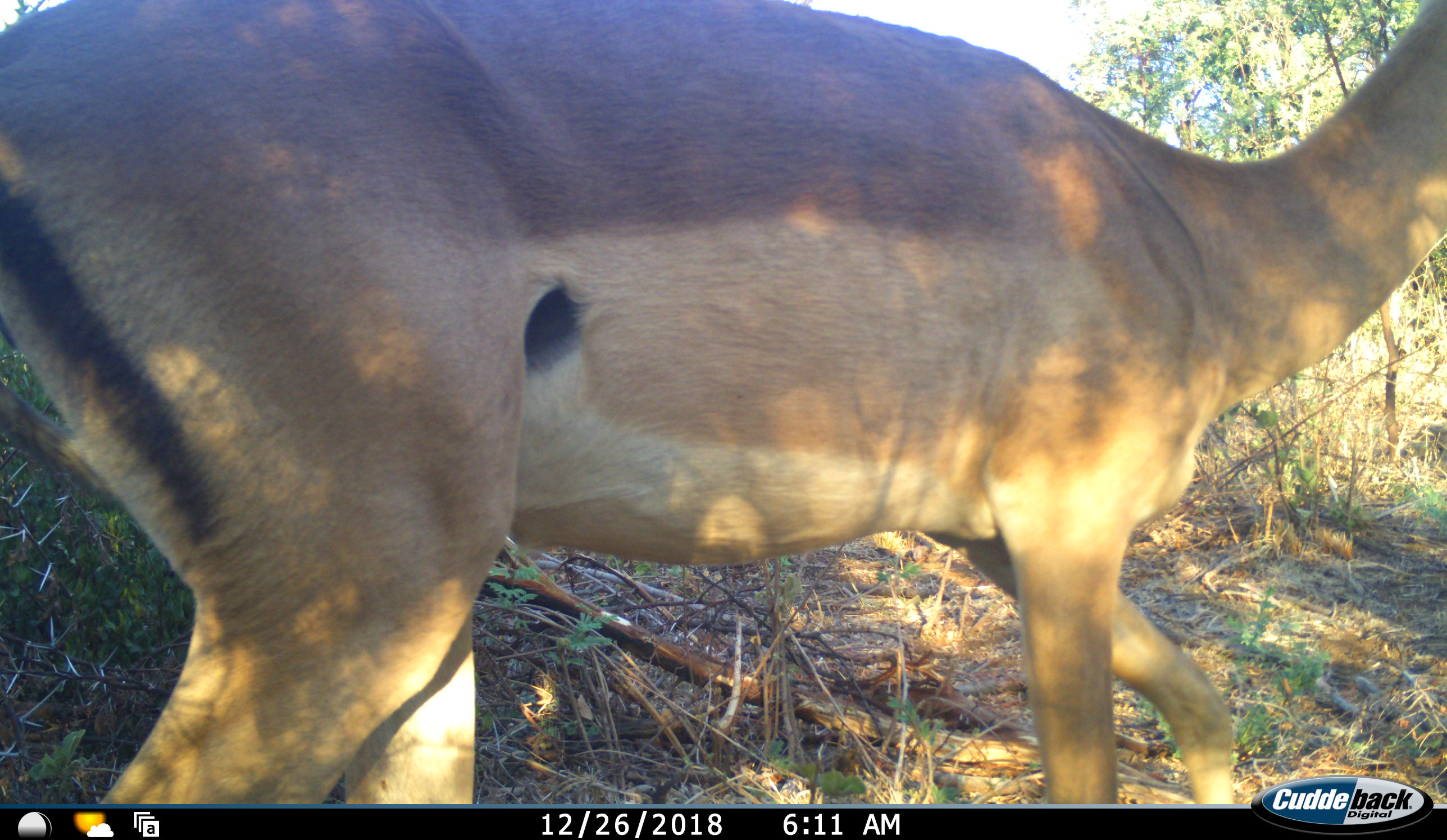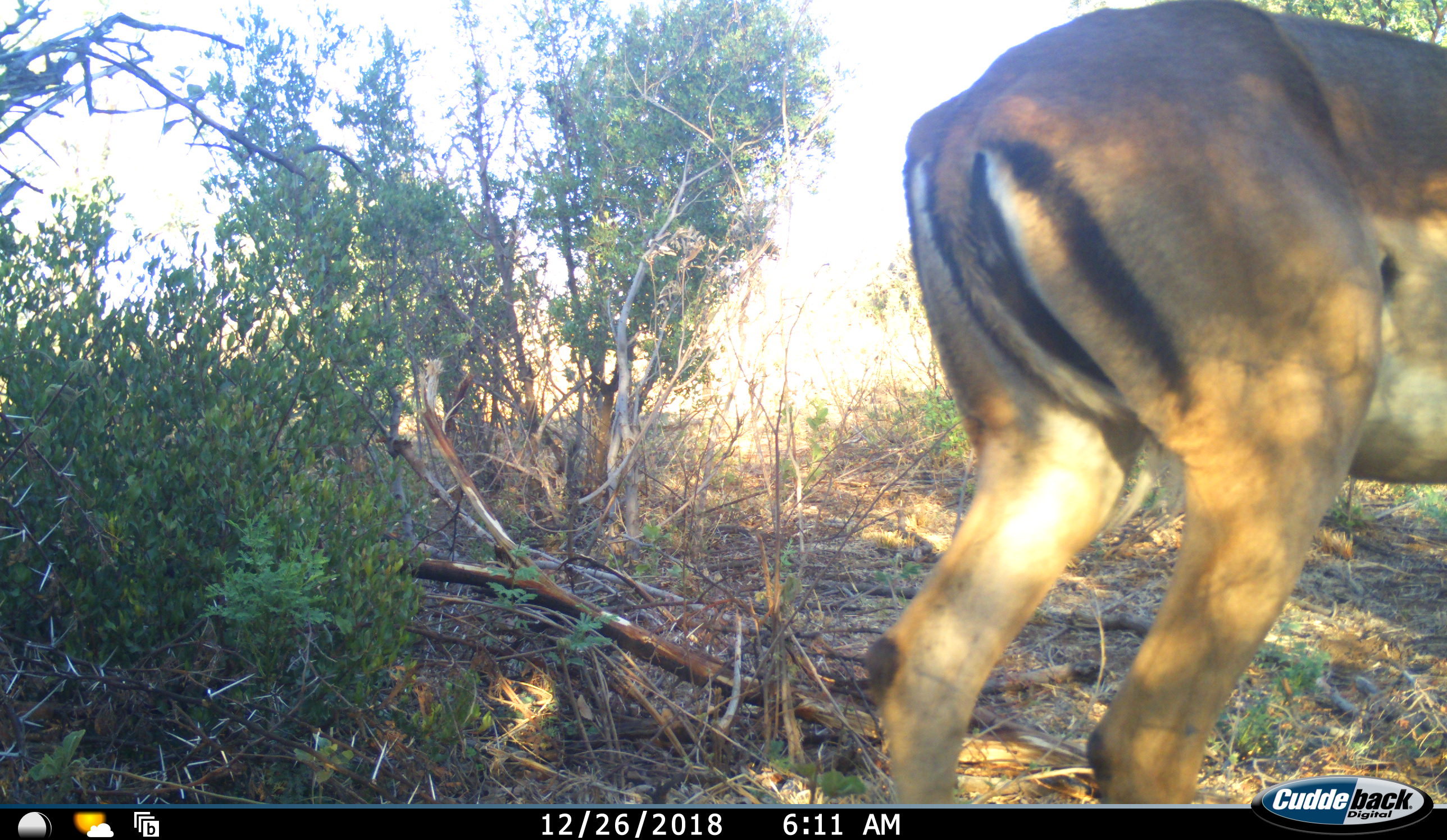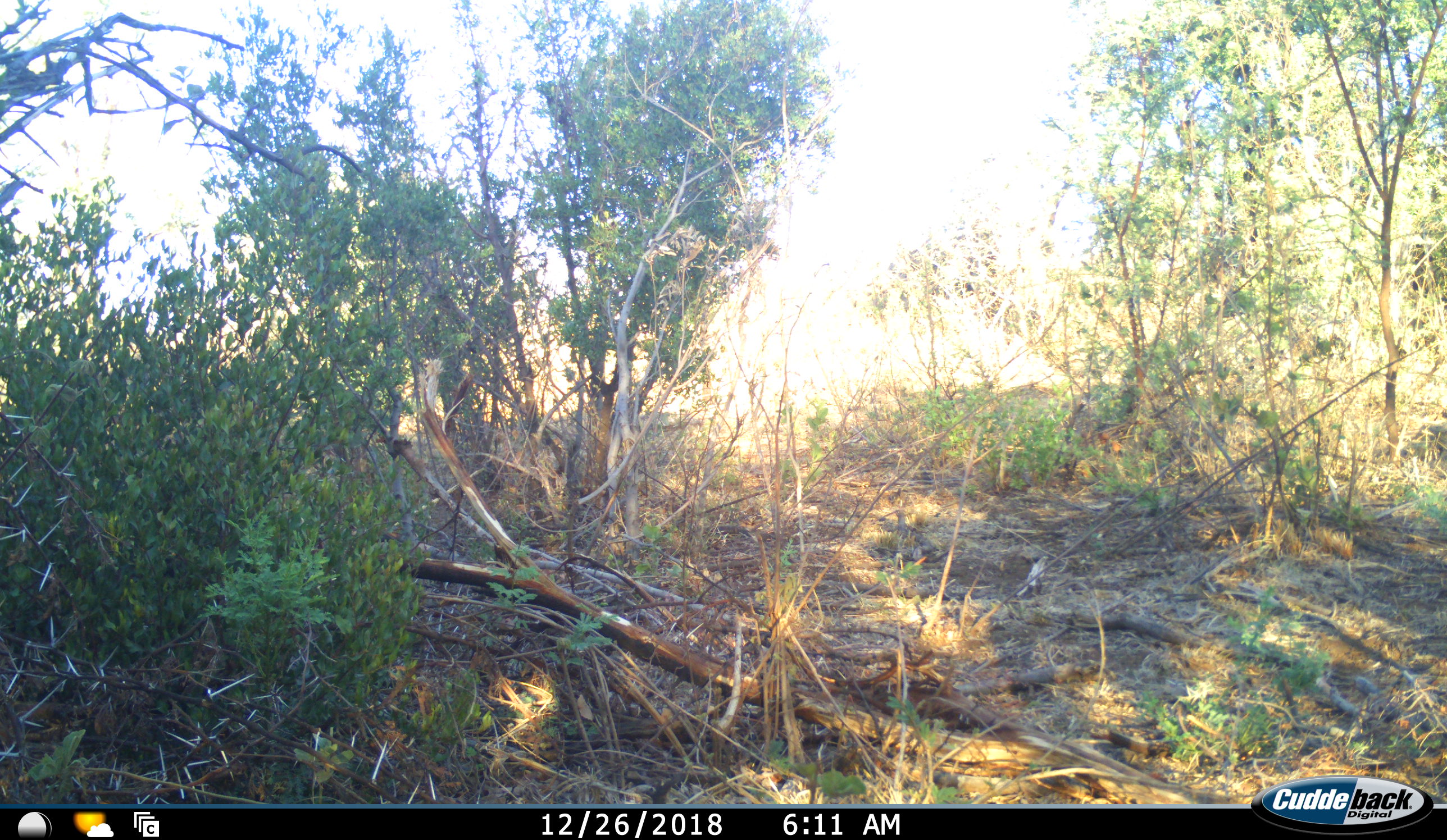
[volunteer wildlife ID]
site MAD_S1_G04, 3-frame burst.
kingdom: Animalia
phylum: Chordata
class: Mammalia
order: Artiodactyla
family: Bovidae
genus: Aepyceros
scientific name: Aepyceros melampus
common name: impala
Impala (Aepyceros melampus), count 1. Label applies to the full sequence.